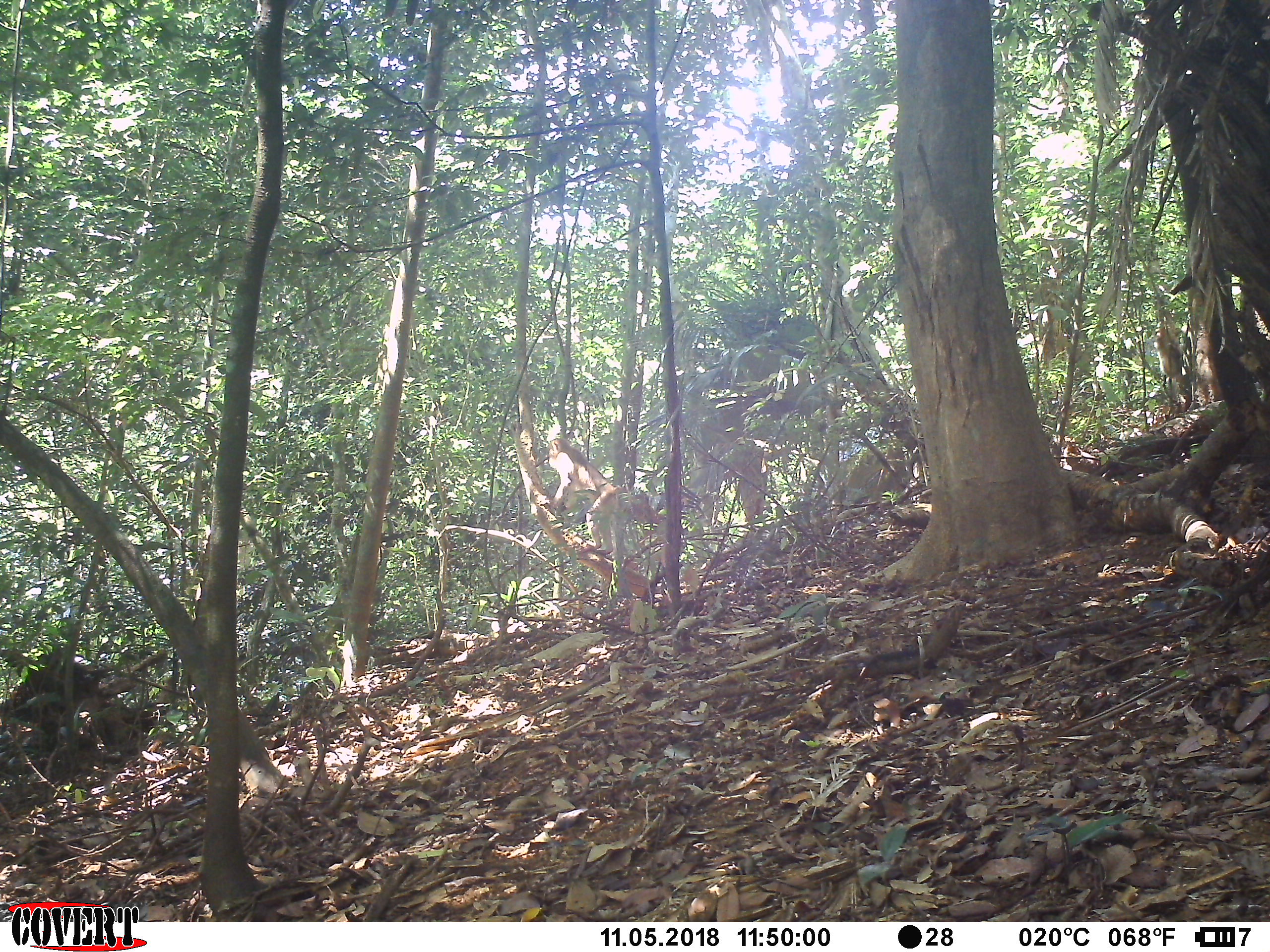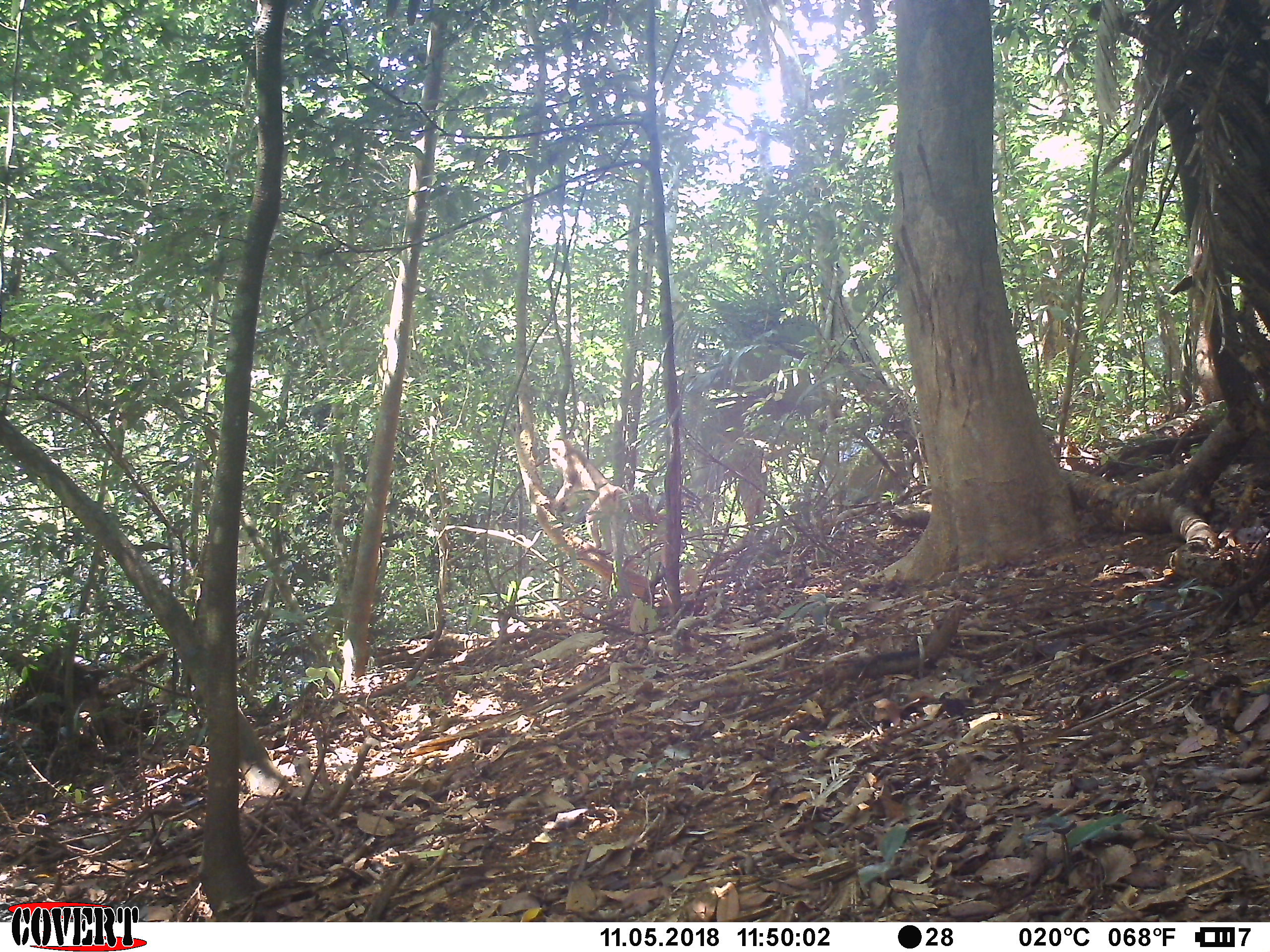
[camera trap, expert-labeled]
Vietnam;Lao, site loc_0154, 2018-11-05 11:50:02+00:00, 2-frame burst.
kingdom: Animalia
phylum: Chordata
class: Mammalia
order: Primates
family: Cercopithecidae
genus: Macaca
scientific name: Macaca nemestrina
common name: pig-tailed macaque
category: pig tailed macaque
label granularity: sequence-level